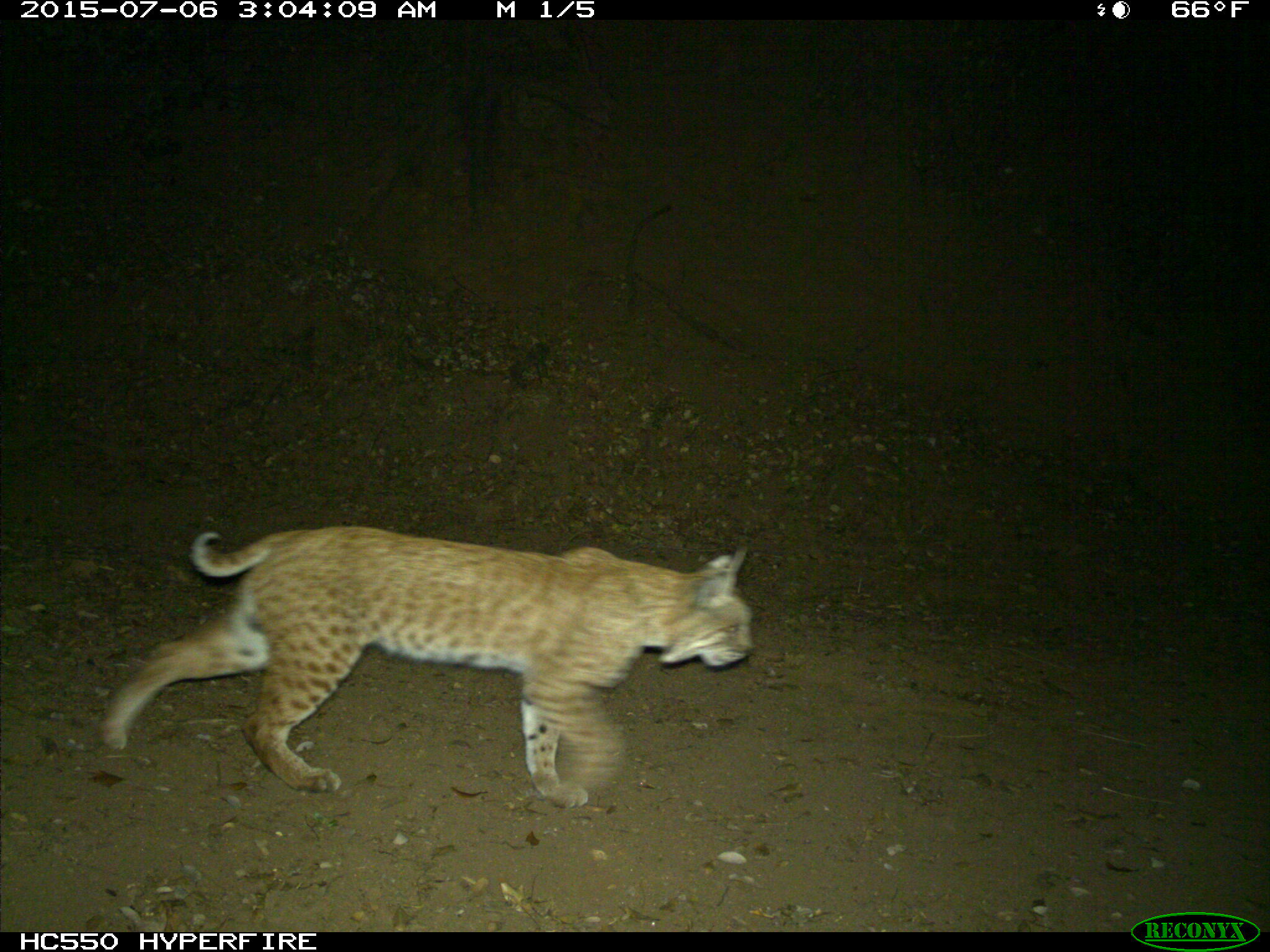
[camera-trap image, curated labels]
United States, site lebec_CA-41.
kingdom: Animalia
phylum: Chordata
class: Mammalia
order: Carnivora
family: Felidae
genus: Lynx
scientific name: Lynx rufus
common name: bobcat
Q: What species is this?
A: Lynx rufus (bobcat).